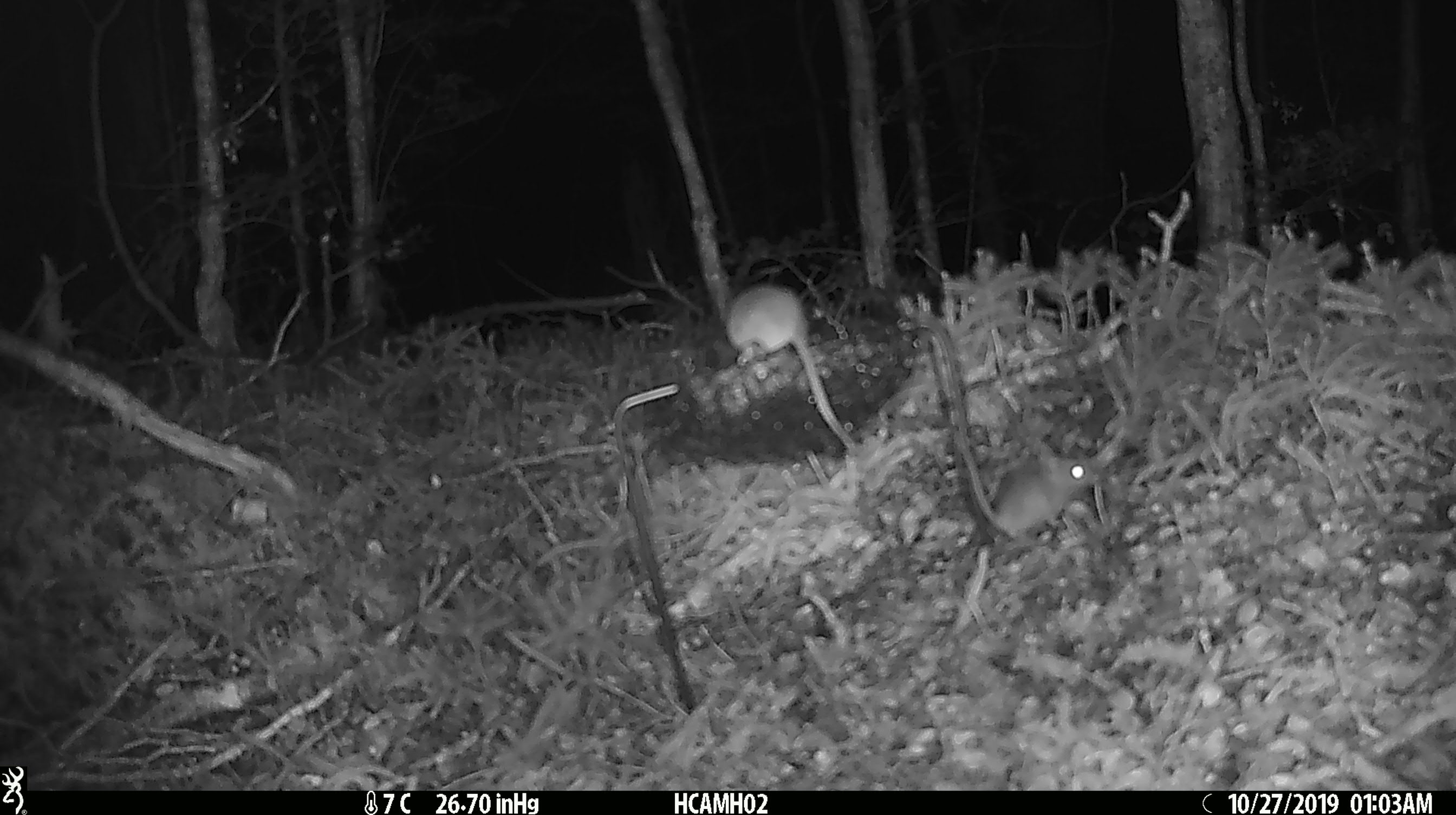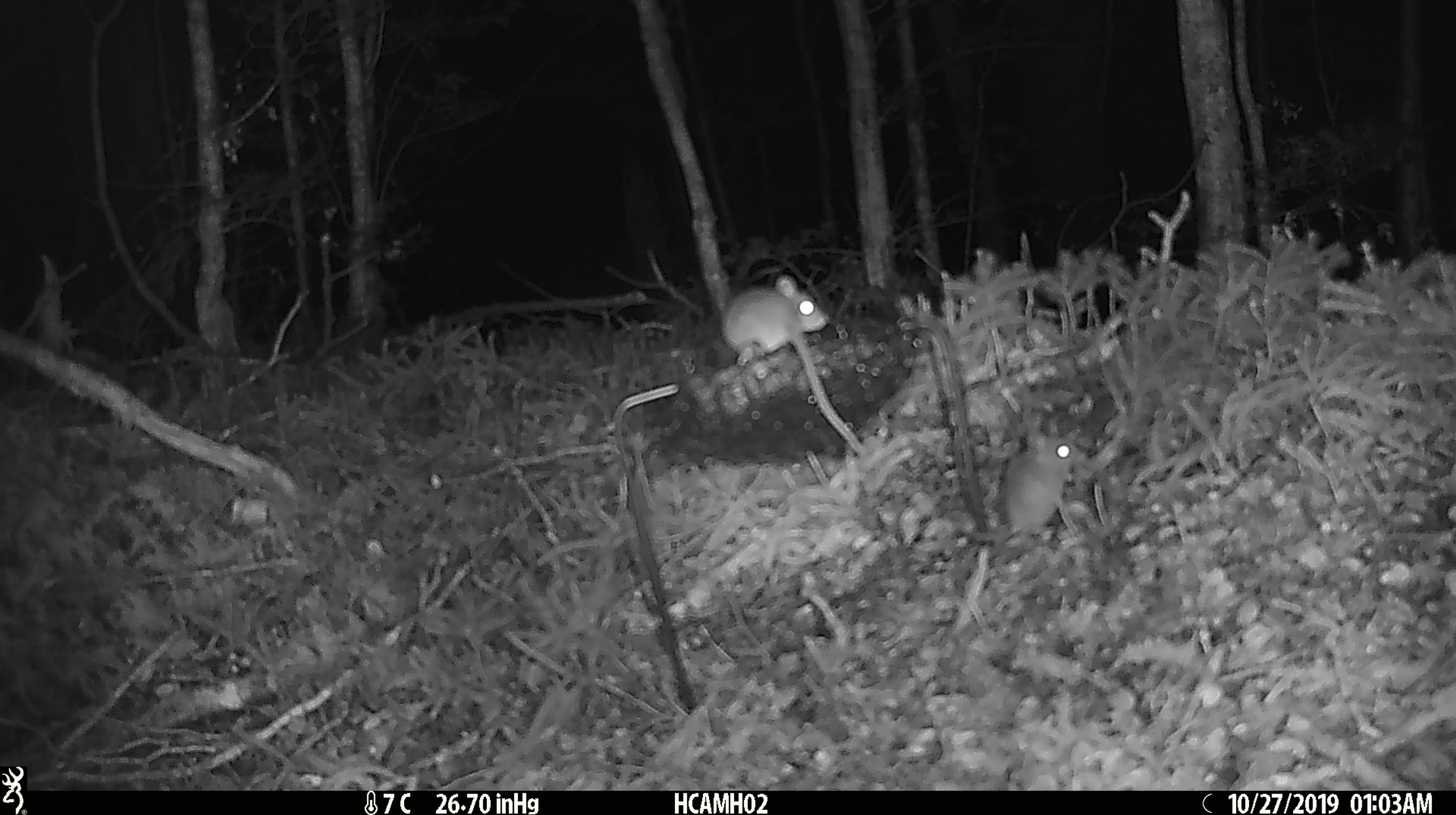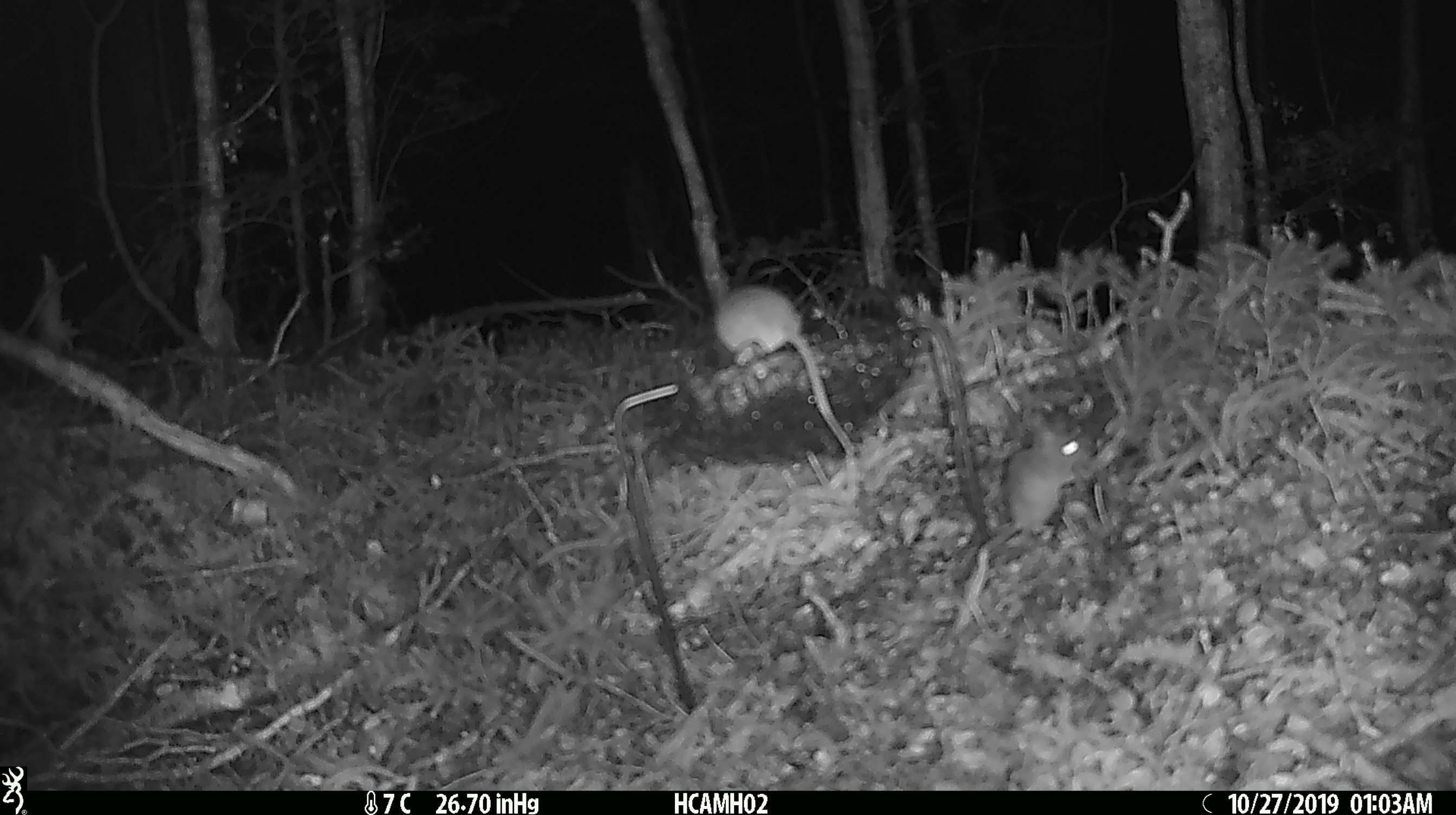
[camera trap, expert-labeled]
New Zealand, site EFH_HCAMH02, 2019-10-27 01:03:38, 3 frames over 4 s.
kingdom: Animalia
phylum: Chordata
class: Mammalia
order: Rodentia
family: Muridae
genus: Mus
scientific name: Mus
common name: mouse